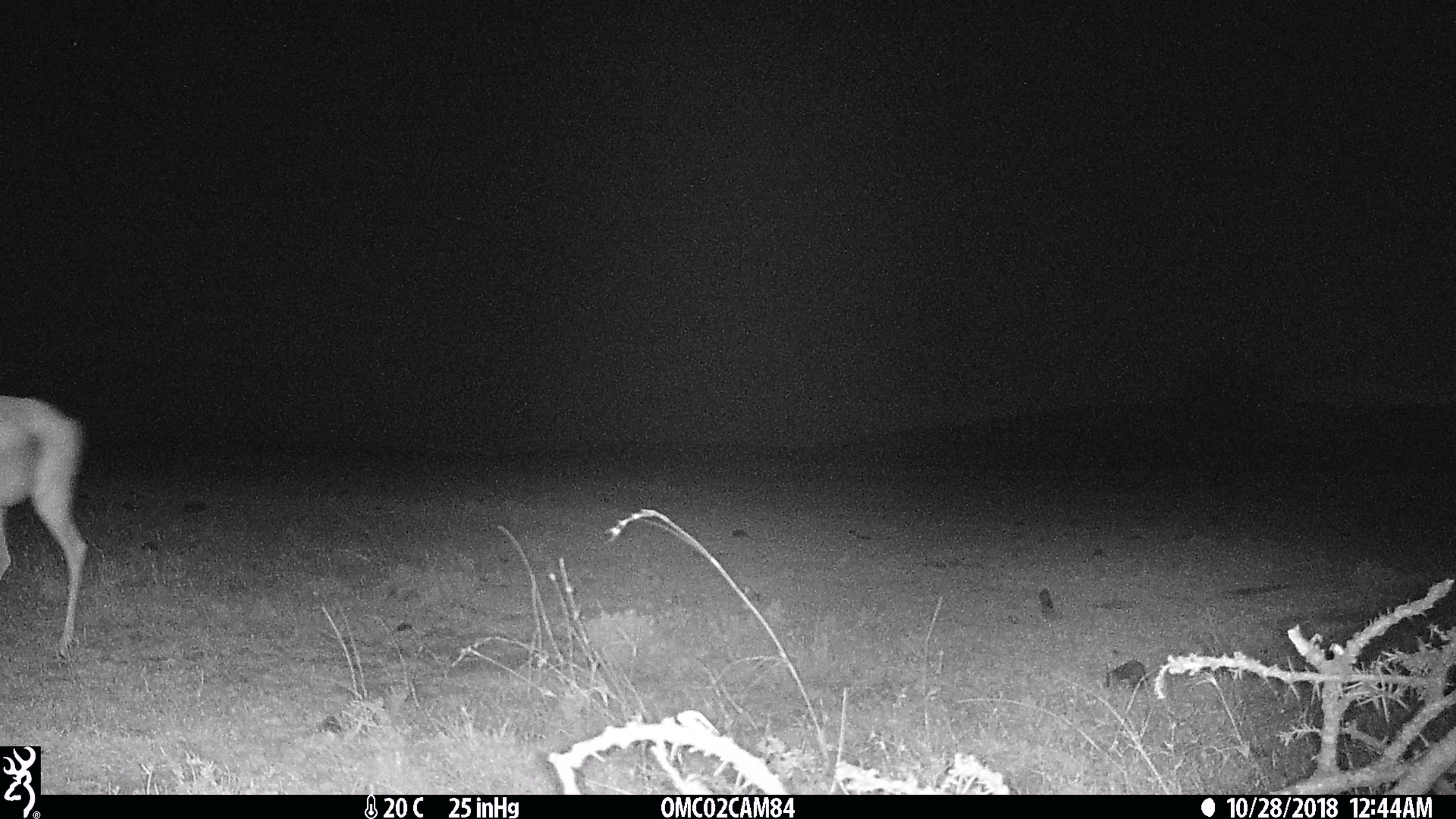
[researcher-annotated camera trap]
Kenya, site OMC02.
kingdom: Animalia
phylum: Chordata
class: Mammalia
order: Artiodactyla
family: Bovidae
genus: Nanger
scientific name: Nanger granti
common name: grant's gazelle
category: gazelle grants